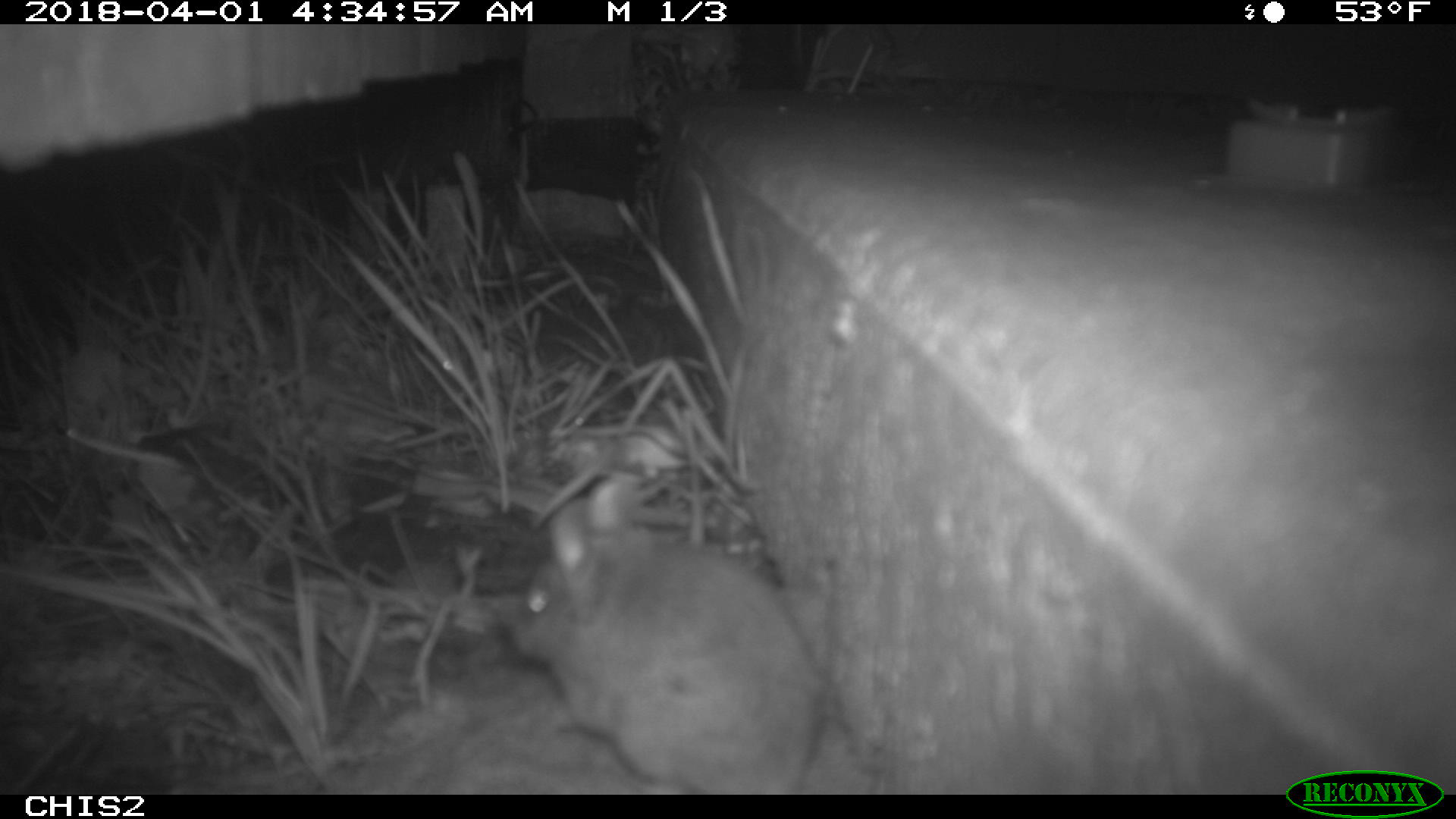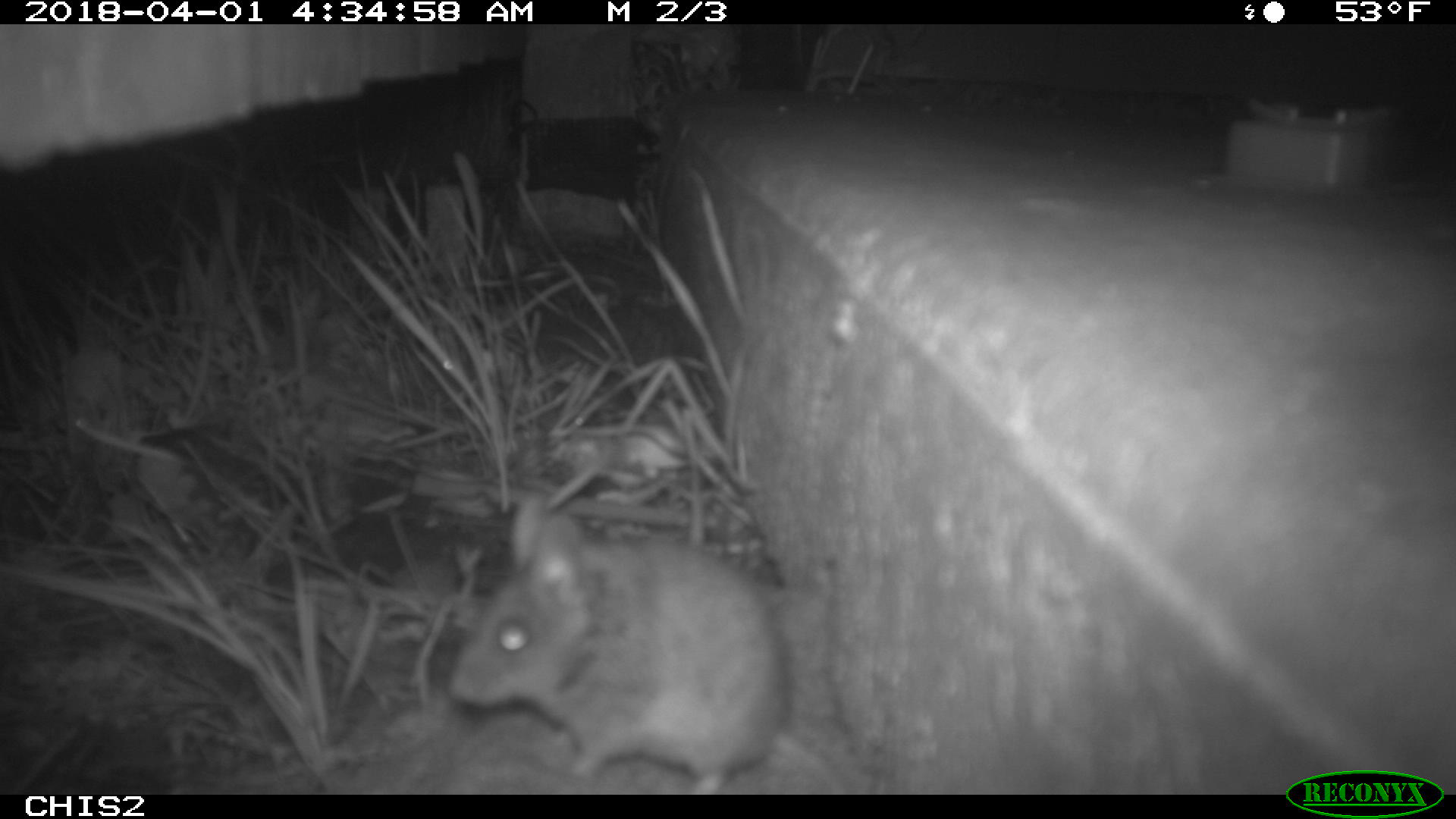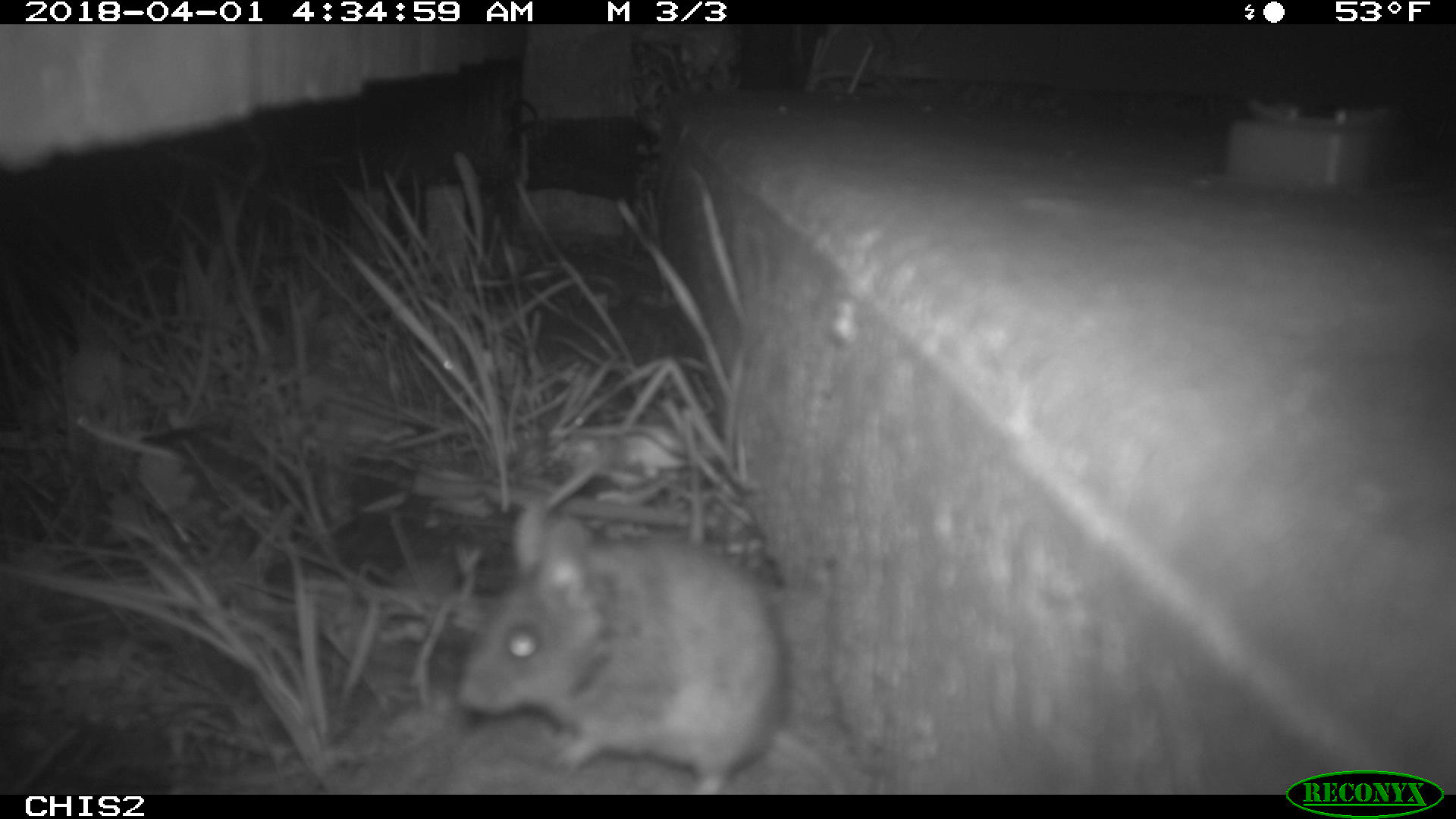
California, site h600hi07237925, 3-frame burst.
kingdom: Animalia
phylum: Chordata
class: Mammalia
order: Rodentia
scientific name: Rodentia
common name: rodent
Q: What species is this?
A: Rodent (Rodentia).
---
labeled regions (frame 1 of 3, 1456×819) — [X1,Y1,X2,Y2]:
rodent: [505,471,827,793]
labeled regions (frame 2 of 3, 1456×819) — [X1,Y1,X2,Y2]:
rodent: [451,494,792,792]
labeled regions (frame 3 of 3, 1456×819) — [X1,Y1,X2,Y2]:
rodent: [458,505,788,794]